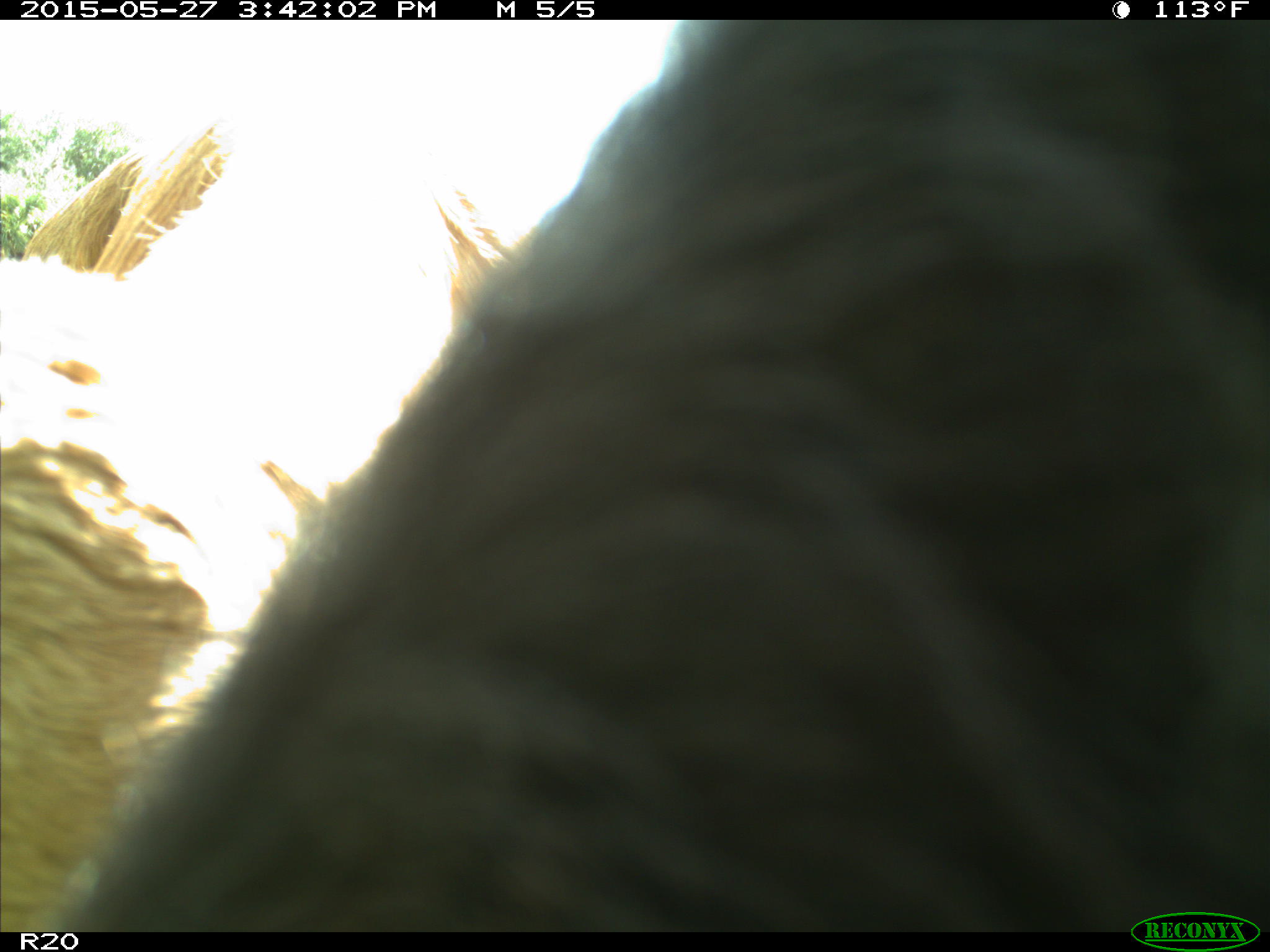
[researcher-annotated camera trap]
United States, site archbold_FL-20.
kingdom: Animalia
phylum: Chordata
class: Mammalia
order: Artiodactyla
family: Bovidae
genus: Bos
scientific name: Bos taurus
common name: domestic cow